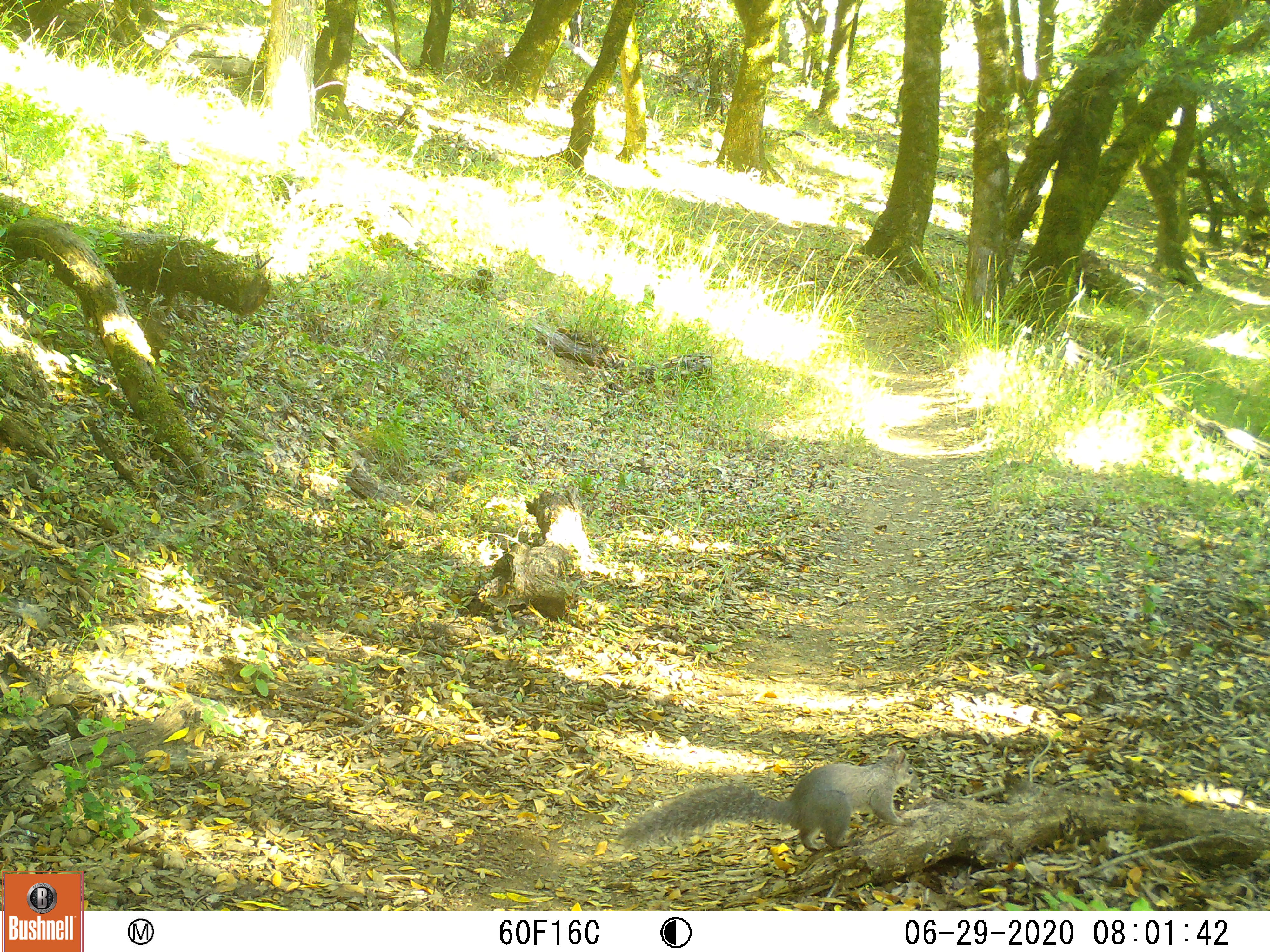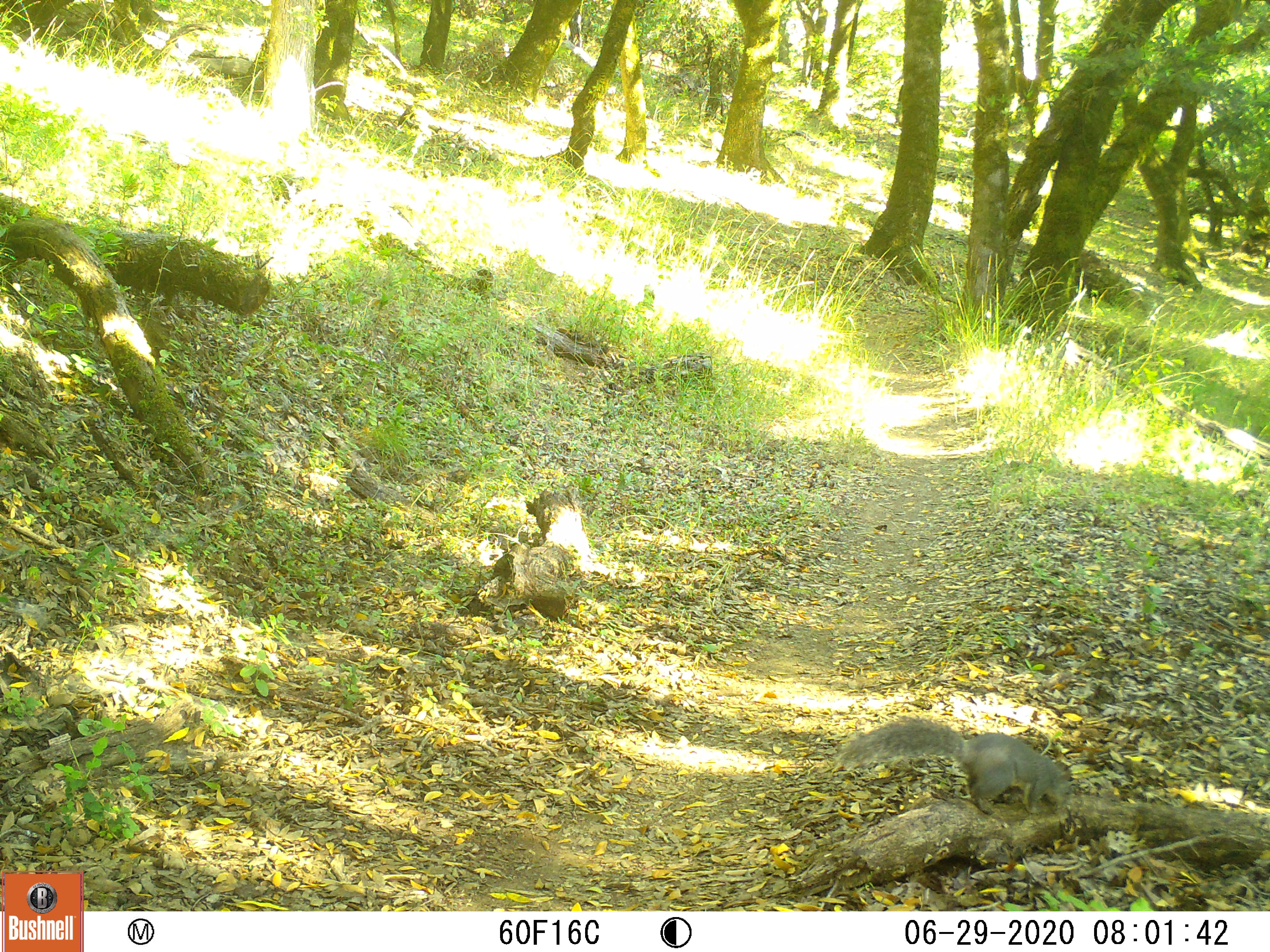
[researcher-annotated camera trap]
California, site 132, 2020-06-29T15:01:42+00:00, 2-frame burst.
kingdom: Animalia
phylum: Chordata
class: Mammalia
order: Rodentia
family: Sciuridae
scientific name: Sciuridae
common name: squirrel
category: unknown squirrel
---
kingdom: Animalia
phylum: Chordata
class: Mammalia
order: Rodentia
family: Sciuridae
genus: Sciurus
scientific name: Sciurus griseus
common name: western gray squirrel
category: western grey squirrel